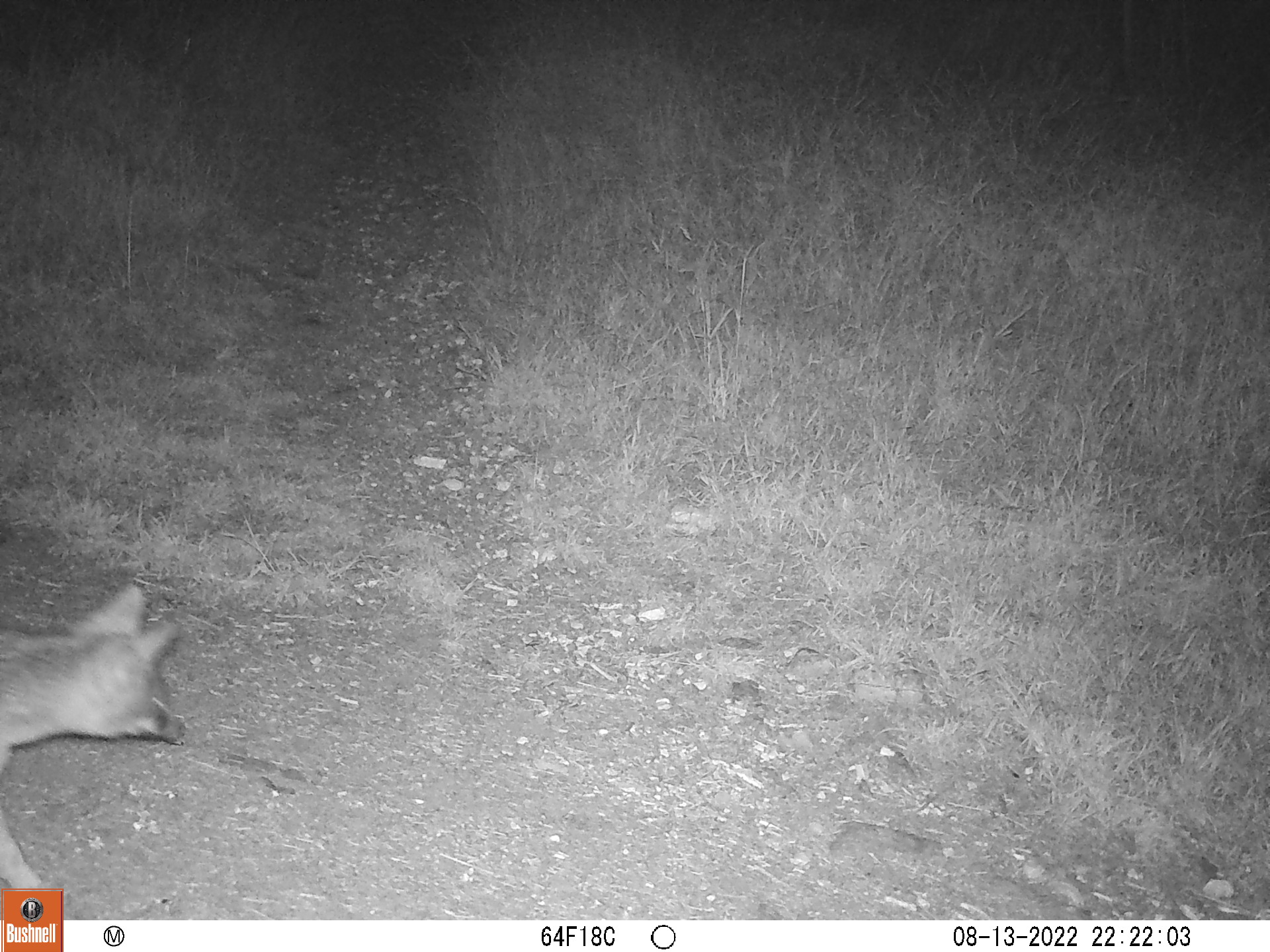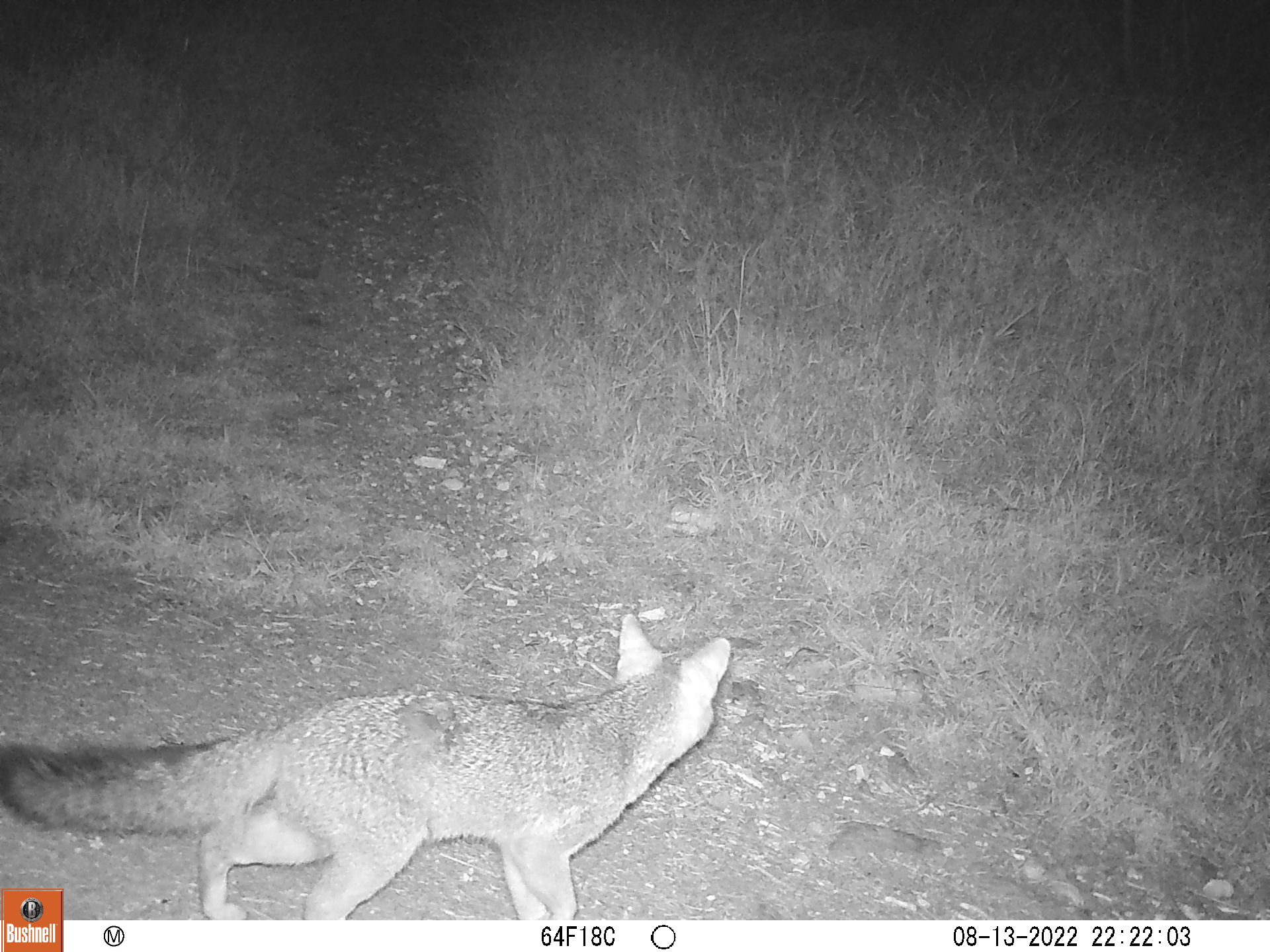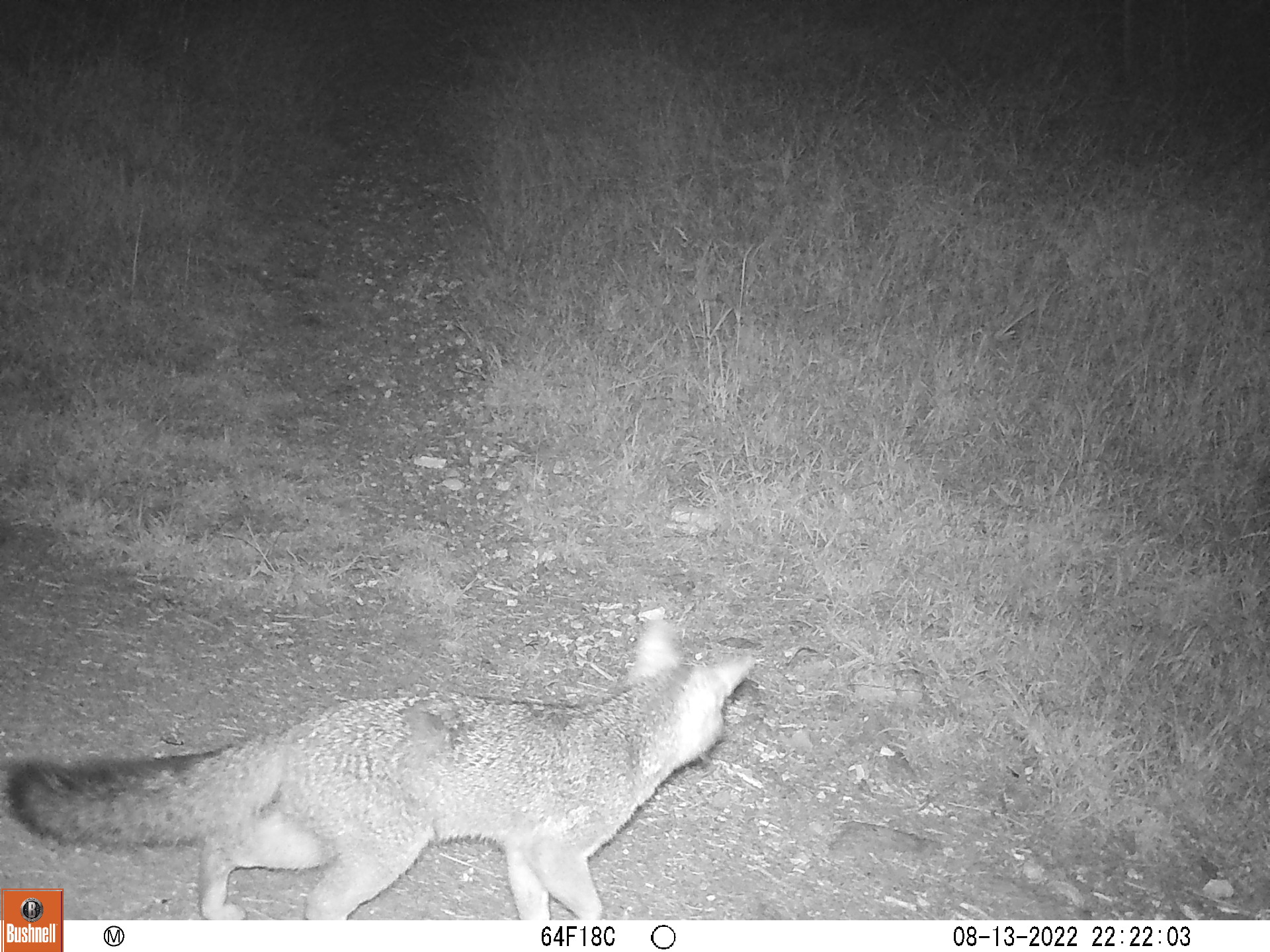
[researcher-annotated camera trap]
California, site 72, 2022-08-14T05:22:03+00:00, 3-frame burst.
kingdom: Animalia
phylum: Chordata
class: Mammalia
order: Carnivora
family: Canidae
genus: Urocyon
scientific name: Urocyon cinereoargenteus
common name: gray fox